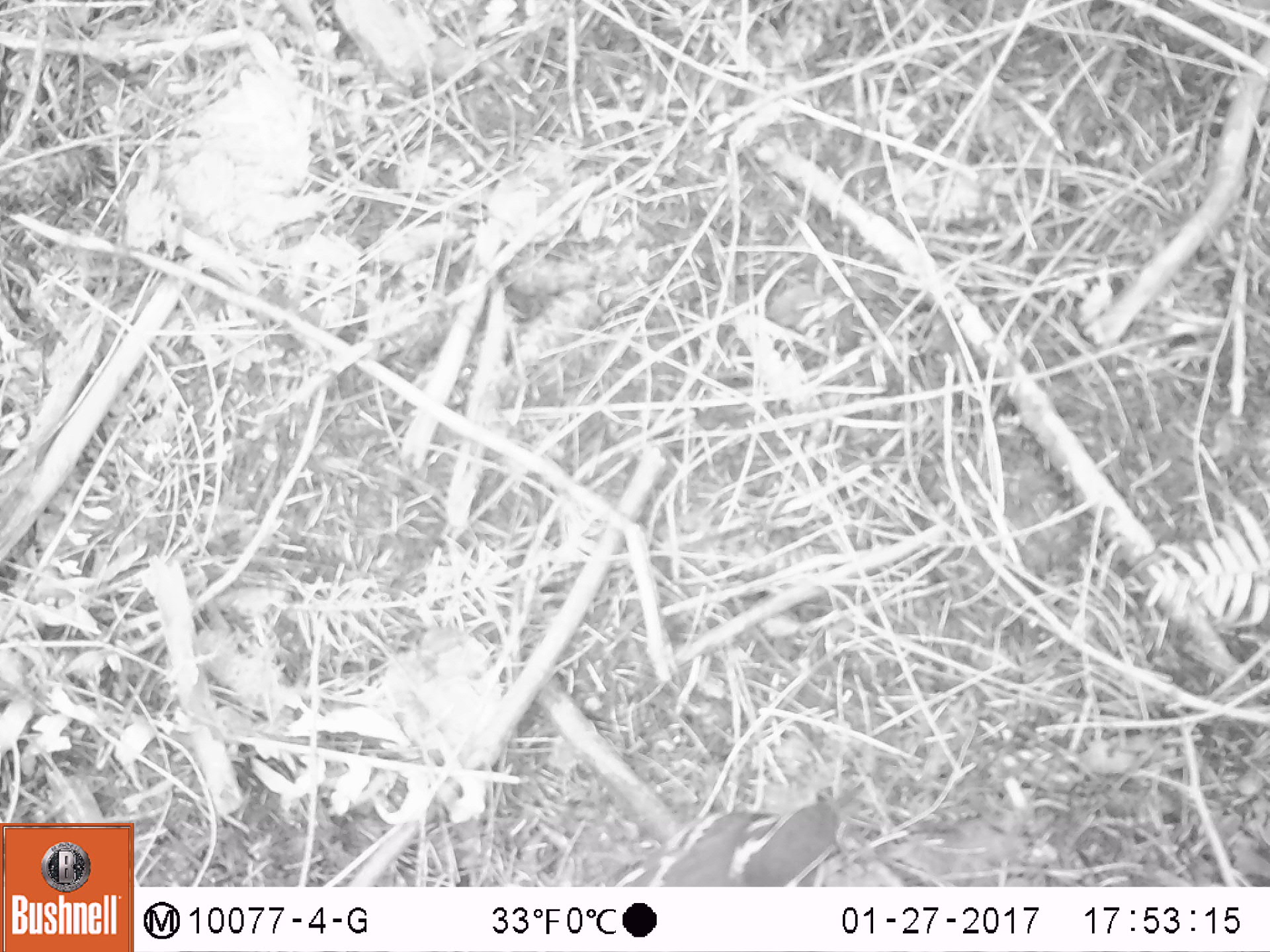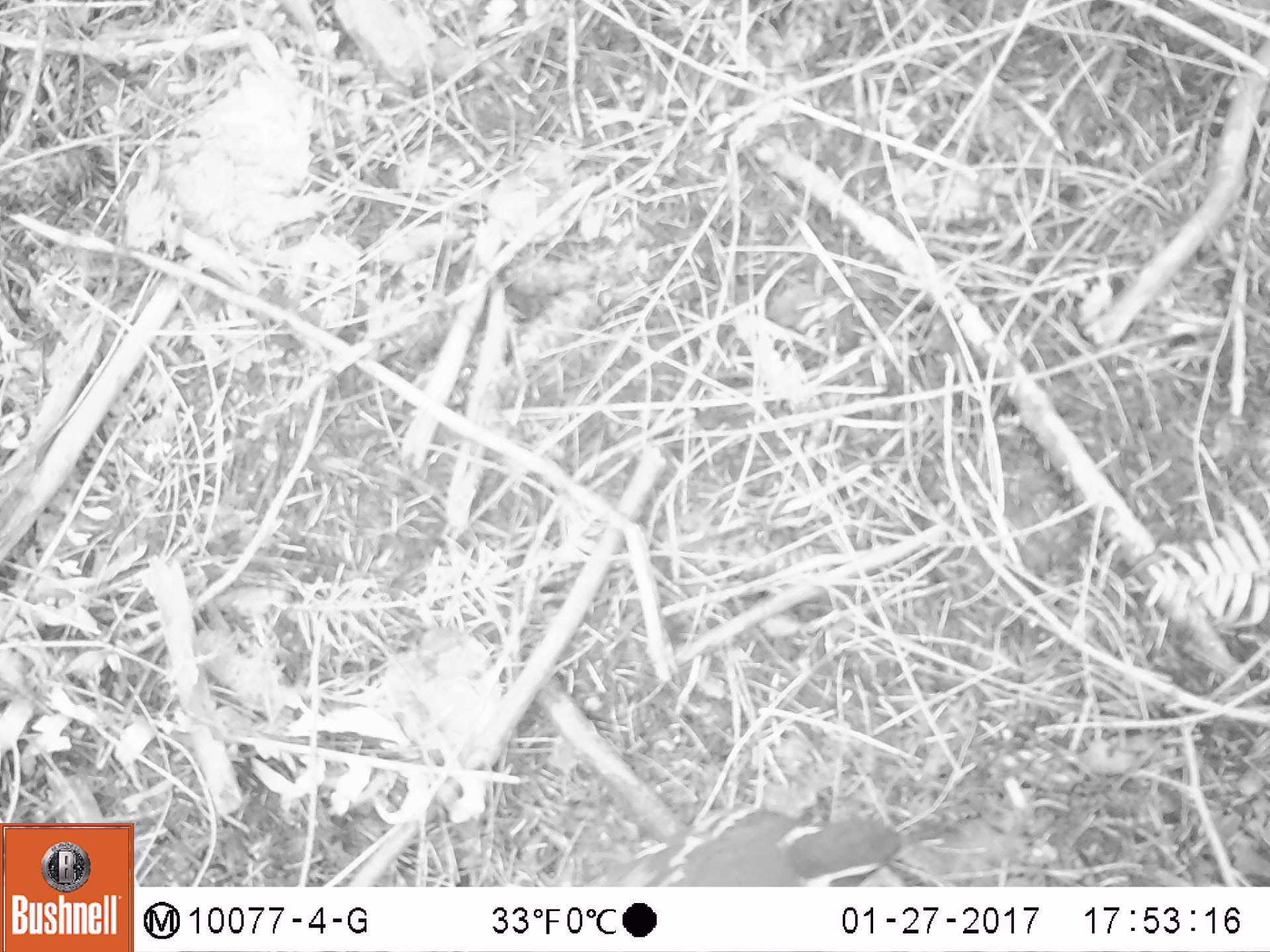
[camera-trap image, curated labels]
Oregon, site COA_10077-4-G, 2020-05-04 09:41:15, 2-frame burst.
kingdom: Animalia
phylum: Chordata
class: Aves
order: Passeriformes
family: Turdidae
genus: Ixoreus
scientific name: Ixoreus naevius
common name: varied thrush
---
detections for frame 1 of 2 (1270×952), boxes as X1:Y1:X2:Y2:
varied thrush: 616:783:871:882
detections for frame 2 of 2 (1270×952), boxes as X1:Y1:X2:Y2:
varied thrush: 589:807:945:884